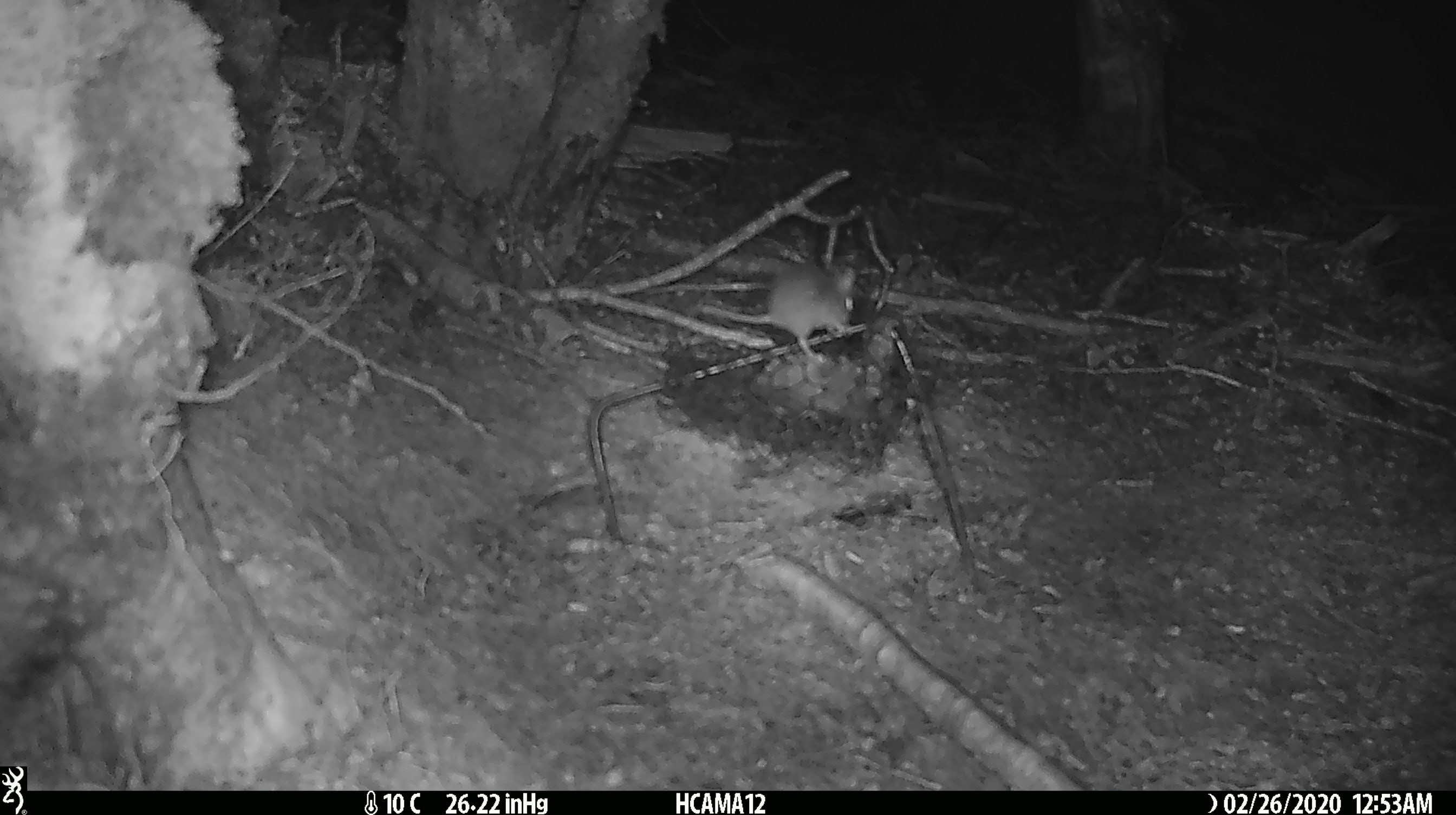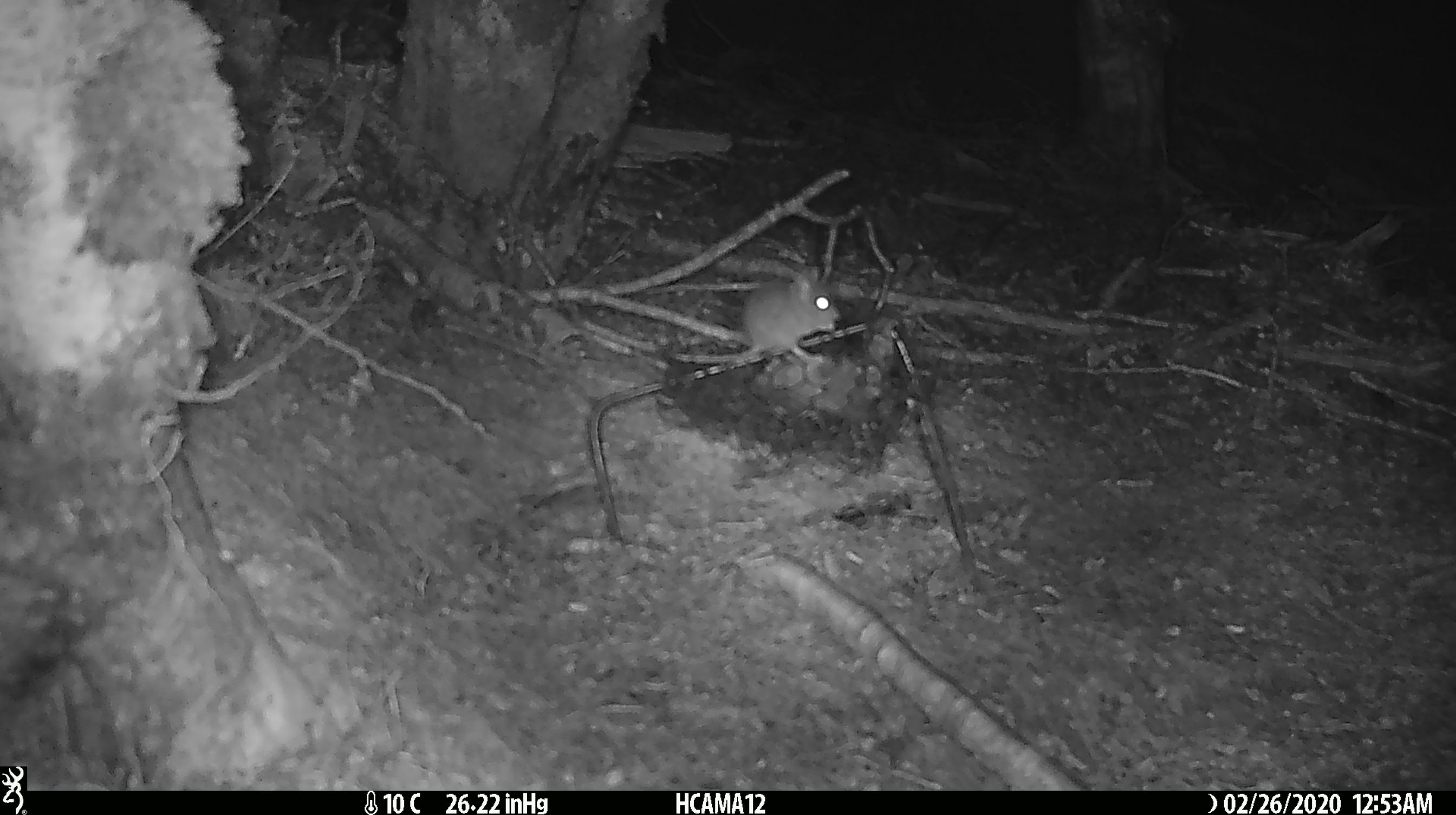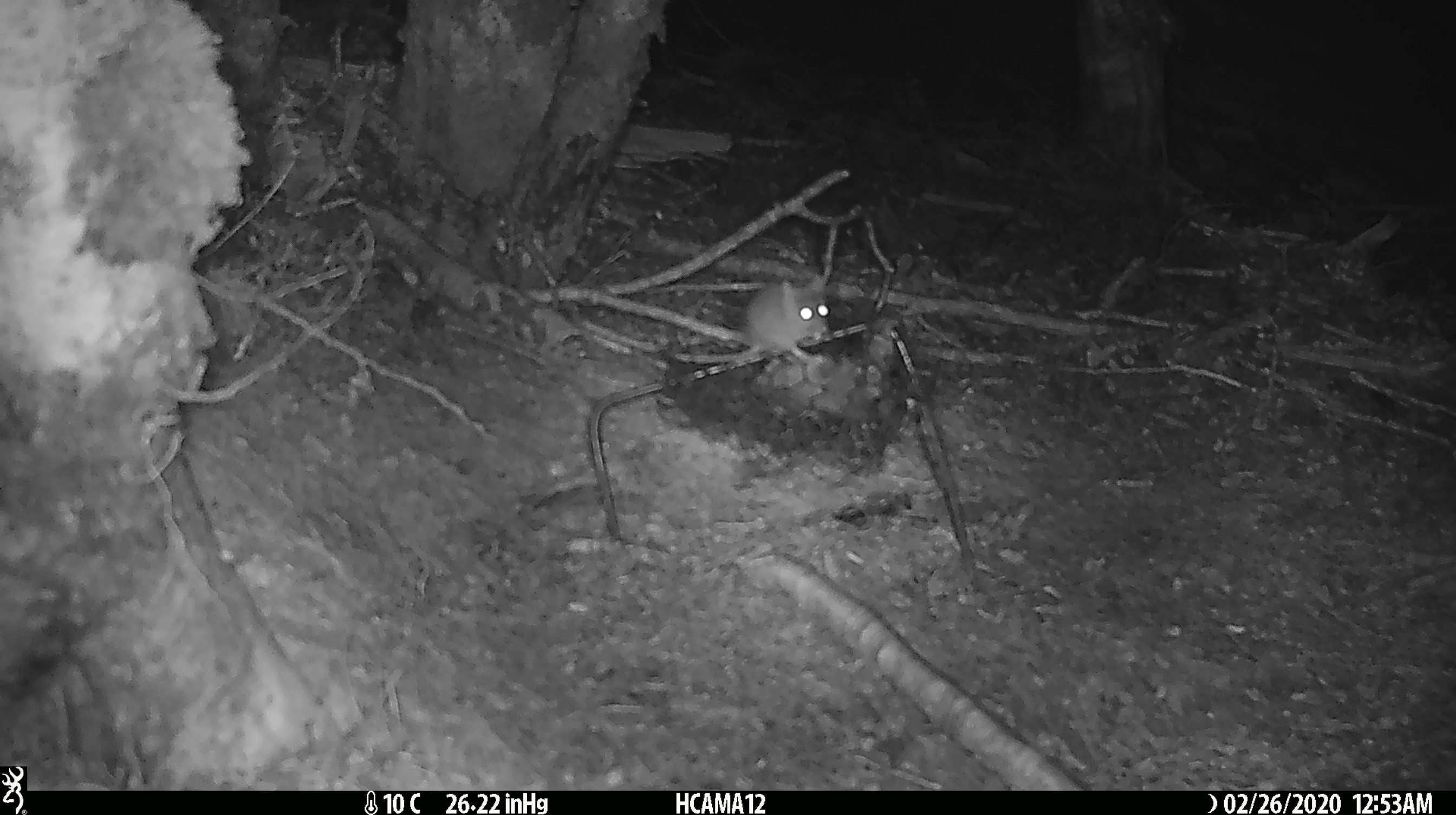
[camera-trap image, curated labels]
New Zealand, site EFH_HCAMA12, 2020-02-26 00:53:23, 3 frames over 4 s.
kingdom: Animalia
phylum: Chordata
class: Mammalia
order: Rodentia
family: Muridae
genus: Mus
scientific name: Mus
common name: mouse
Mouse (Mus).